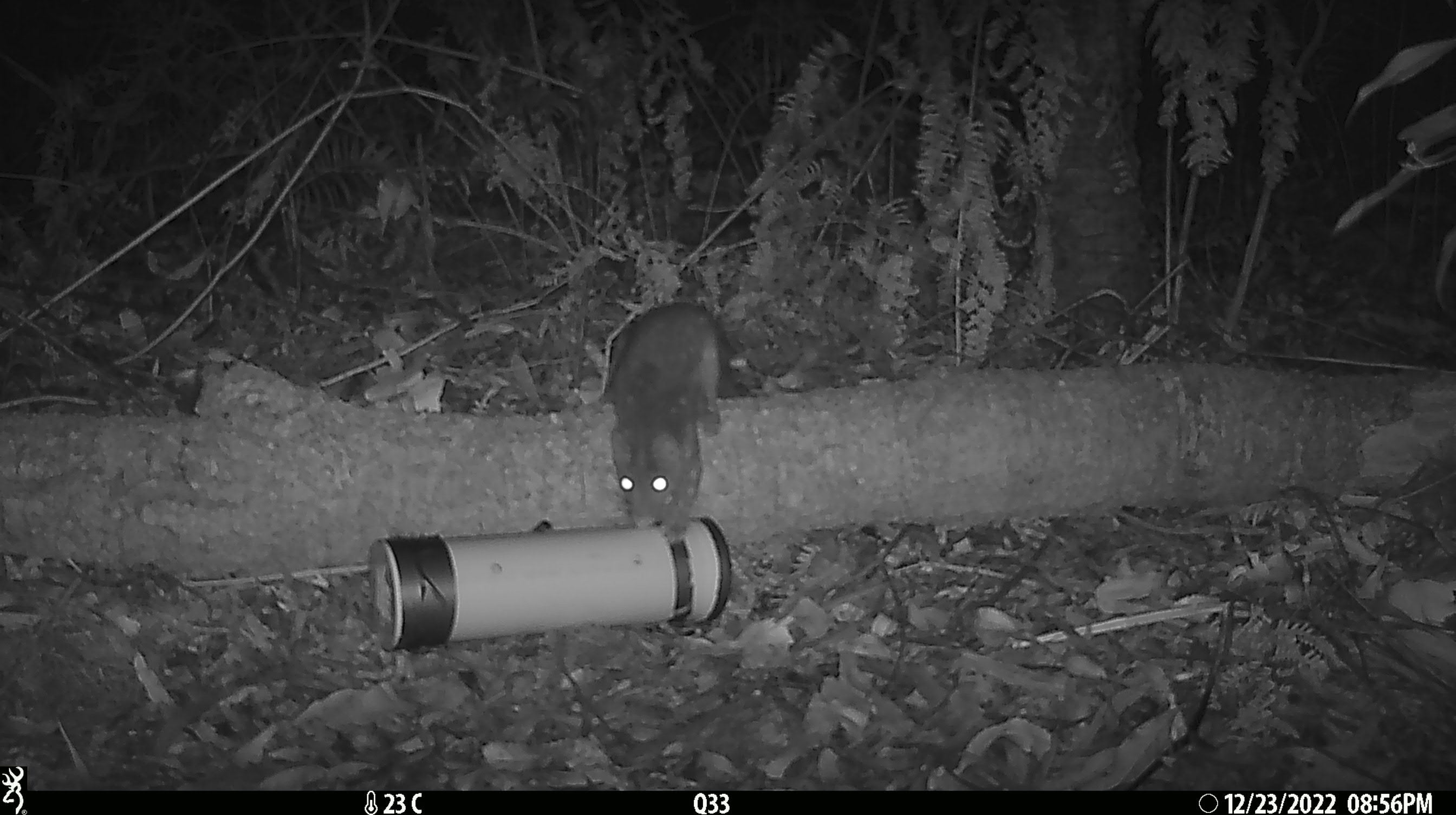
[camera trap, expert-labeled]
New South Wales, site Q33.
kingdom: Animalia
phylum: Chordata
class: Mammalia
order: Dasyuromorphia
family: Dasyuridae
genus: Dasyurus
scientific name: Dasyurus maculatus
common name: spotted-tailed quoll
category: quoll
Quoll (spotted-tailed quoll) (Dasyurus maculatus).